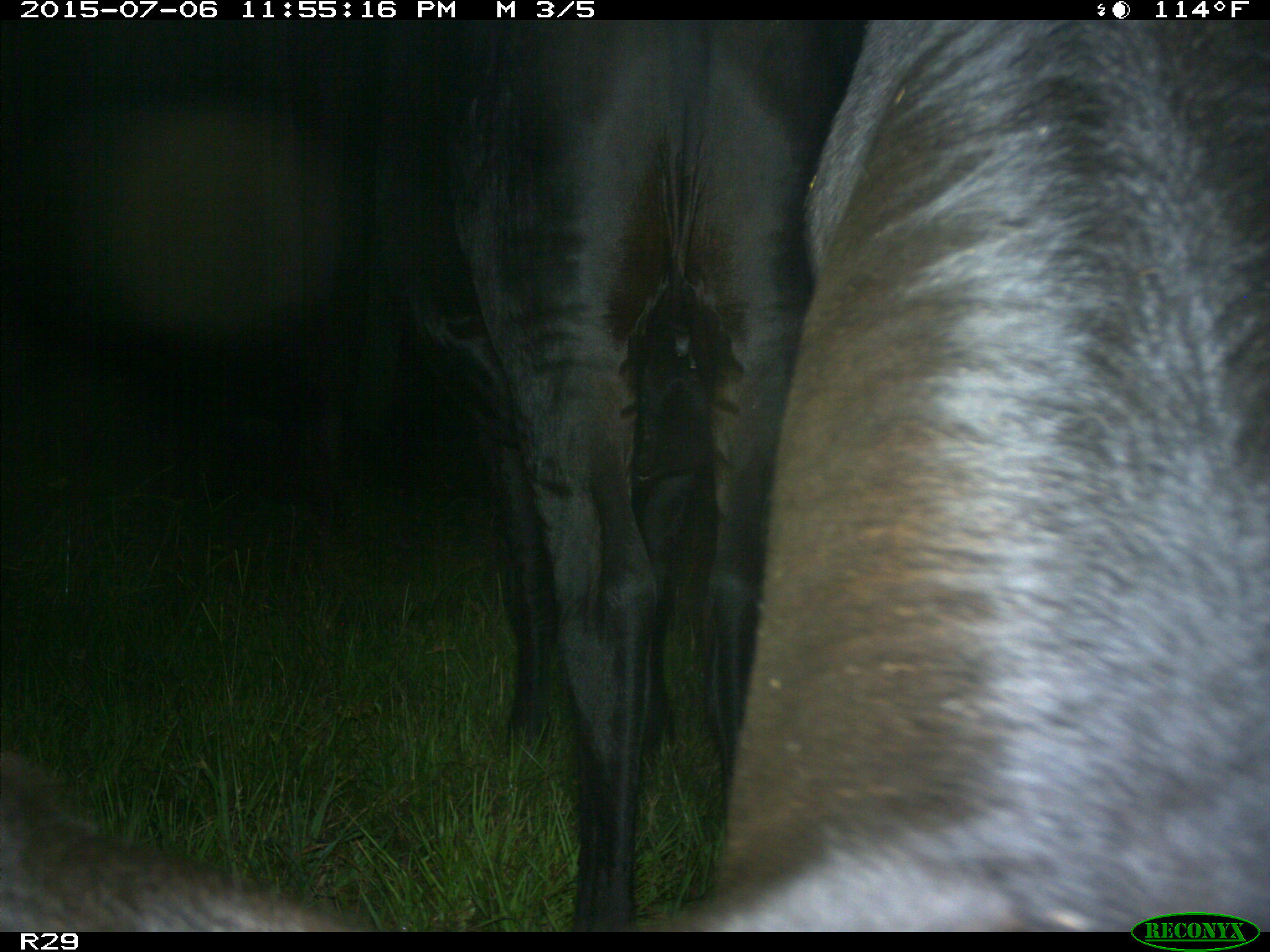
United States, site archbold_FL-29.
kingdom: Animalia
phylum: Chordata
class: Mammalia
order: Artiodactyla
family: Bovidae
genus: Bos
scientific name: Bos taurus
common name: domestic cow